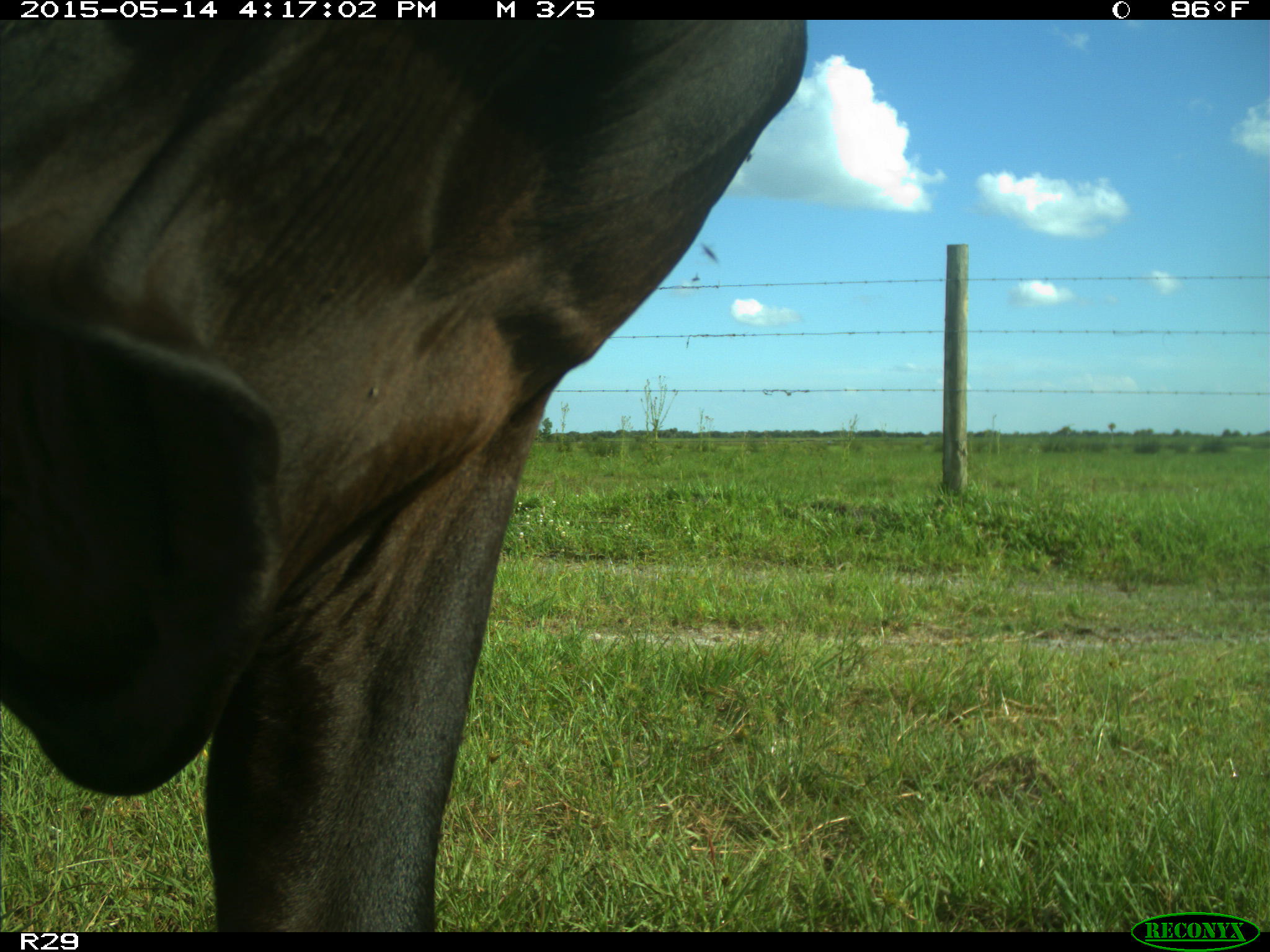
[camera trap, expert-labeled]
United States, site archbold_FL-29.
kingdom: Animalia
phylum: Chordata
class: Mammalia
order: Artiodactyla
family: Bovidae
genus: Bos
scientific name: Bos taurus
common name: domestic cow